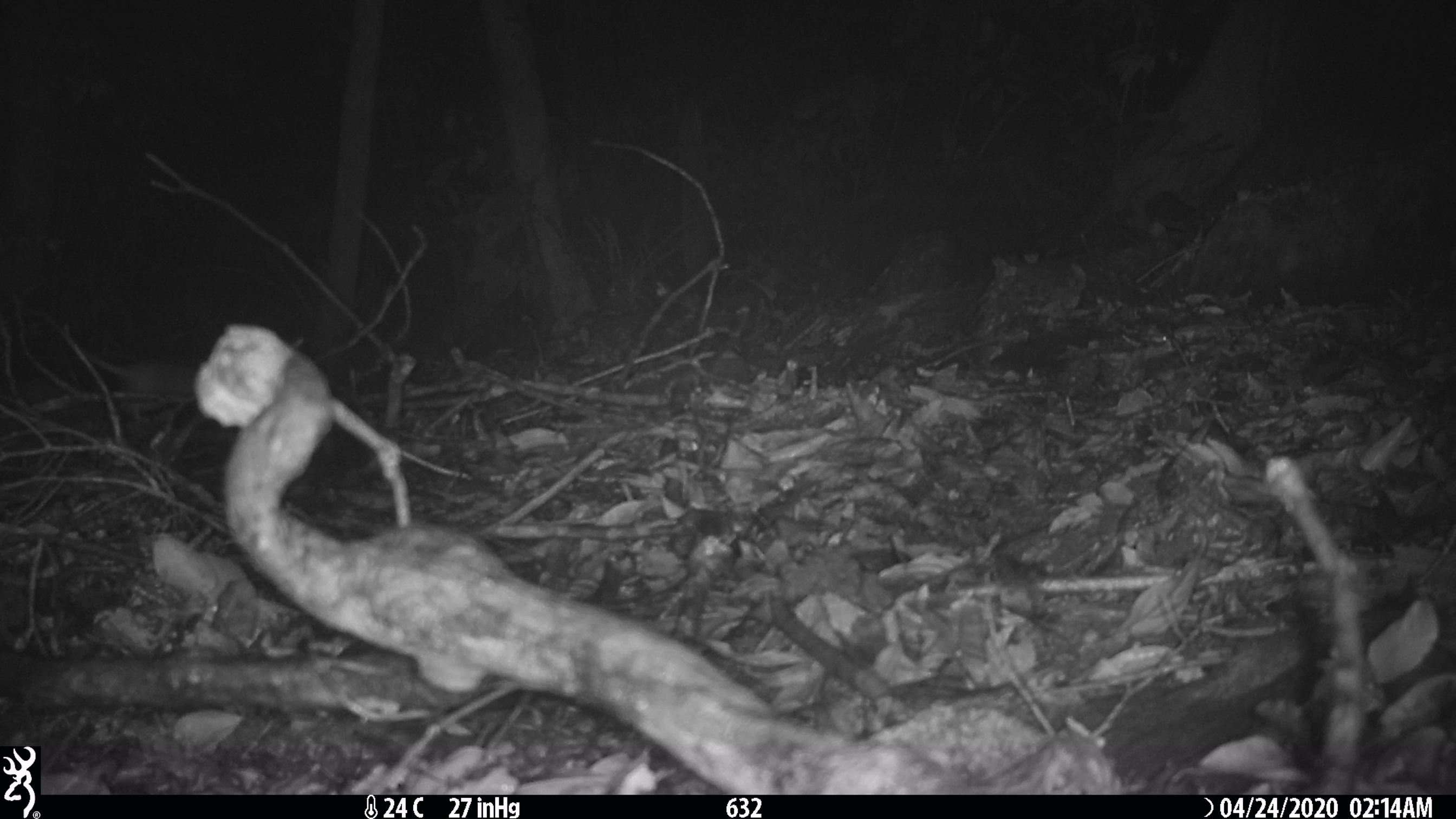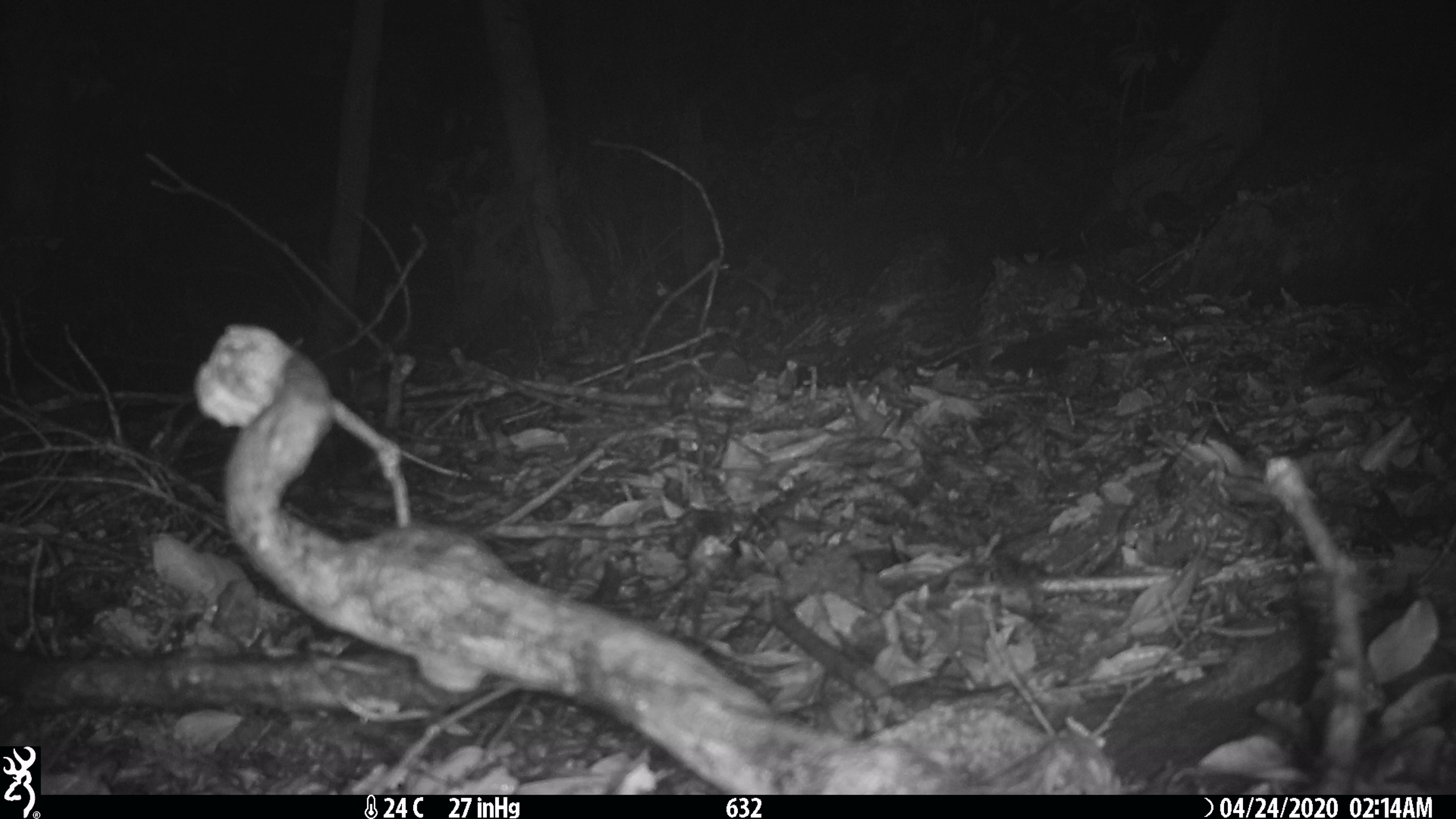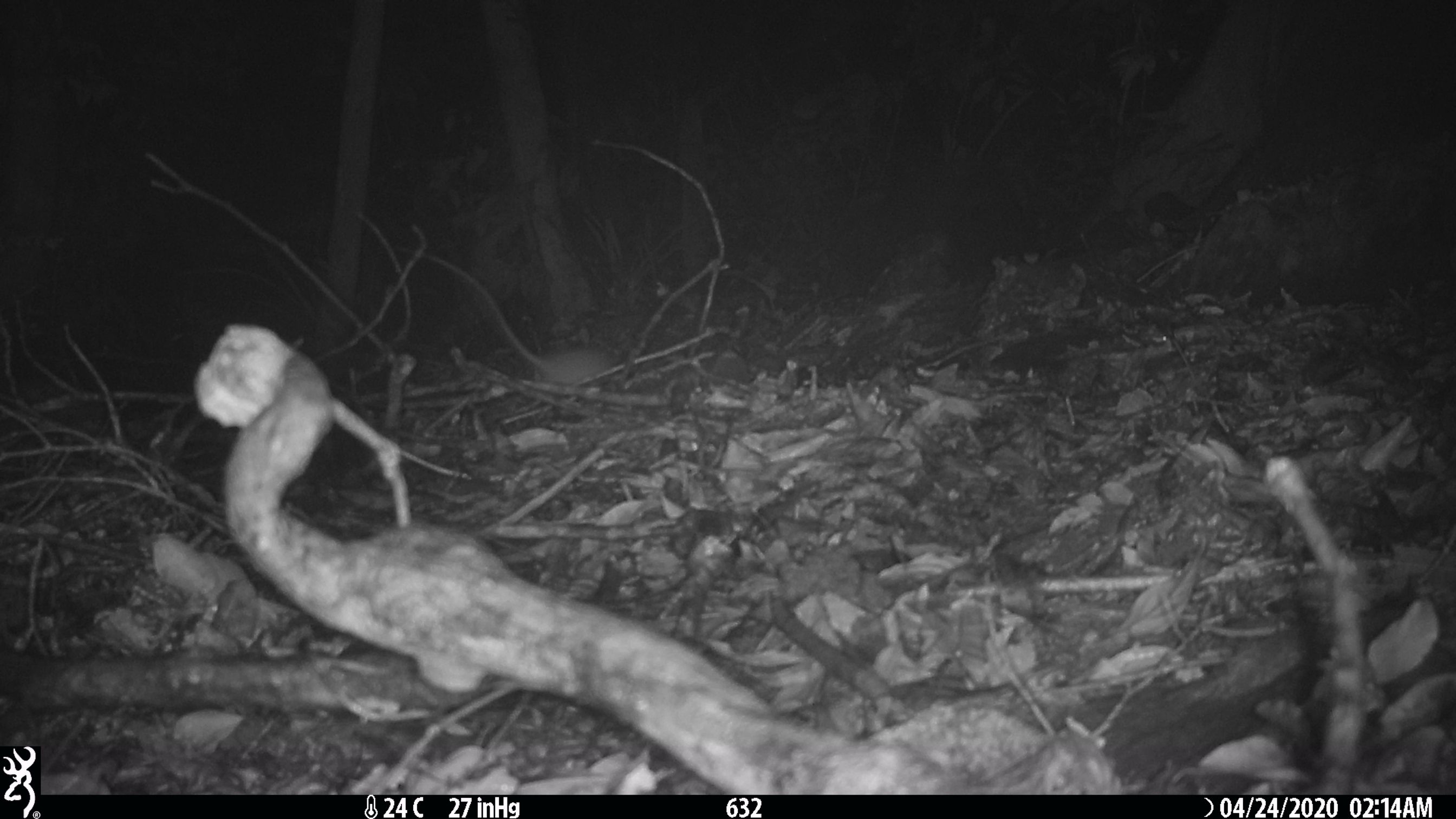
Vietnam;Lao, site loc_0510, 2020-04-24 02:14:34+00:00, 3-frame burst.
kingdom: Animalia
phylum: Chordata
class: Mammalia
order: Rodentia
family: Muridae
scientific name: Muridae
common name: old-world mice and rats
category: unidentified murid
Unidentified murid (old-world mice and rats) (Muridae). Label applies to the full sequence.